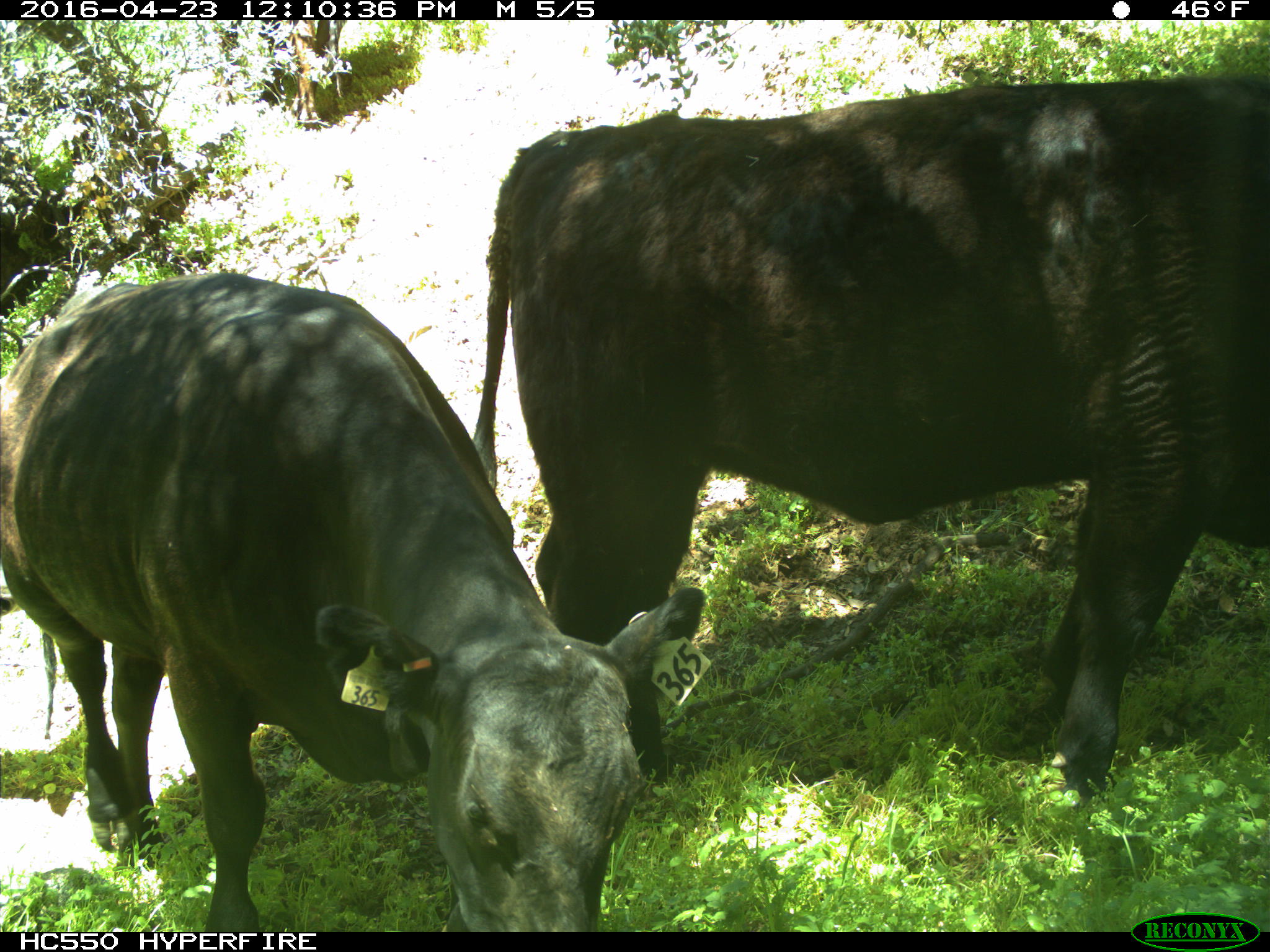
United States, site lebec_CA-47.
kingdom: Animalia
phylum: Chordata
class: Mammalia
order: Artiodactyla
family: Bovidae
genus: Bos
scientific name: Bos taurus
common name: domestic cow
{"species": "Bos taurus (domestic cow)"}